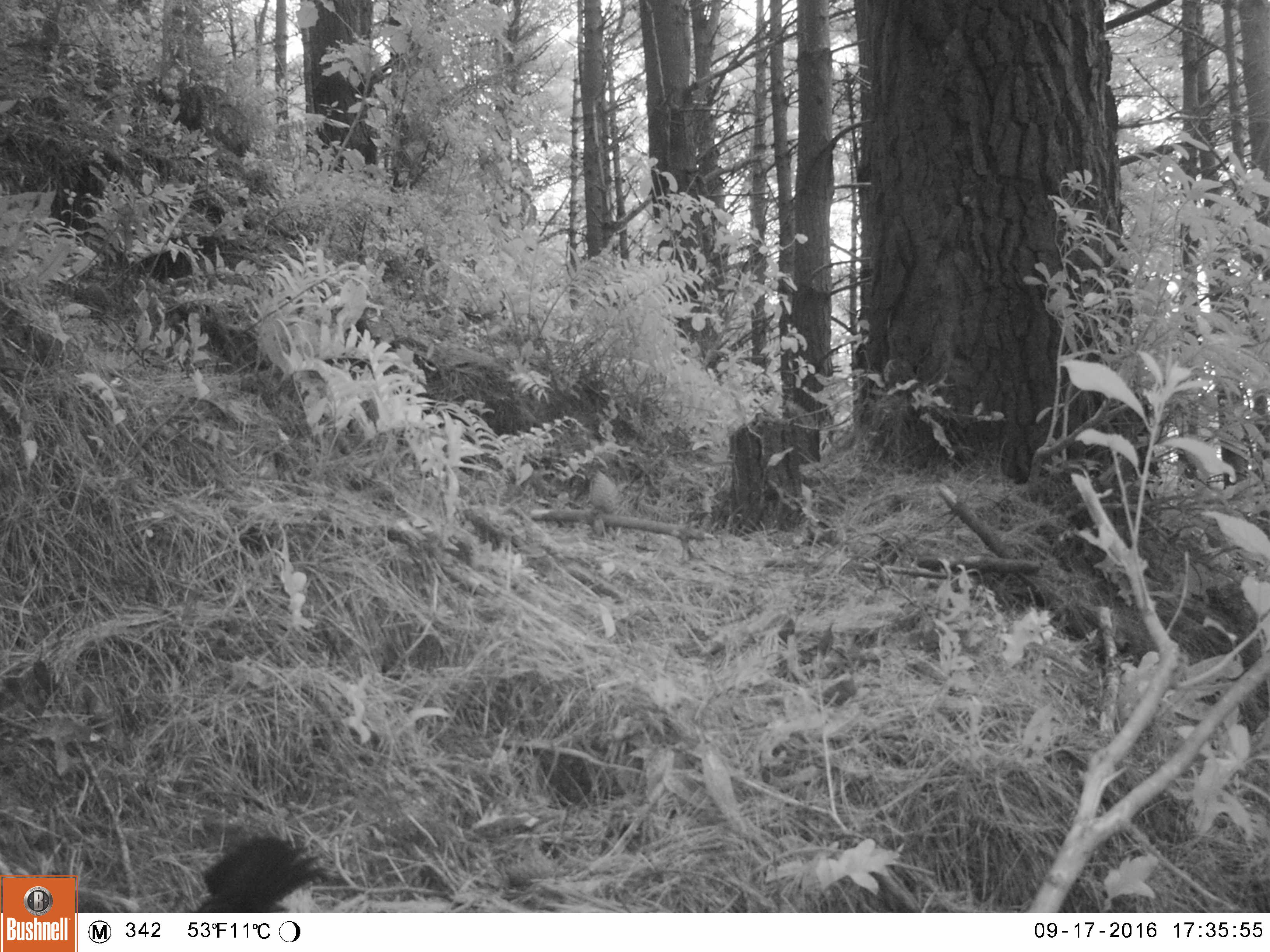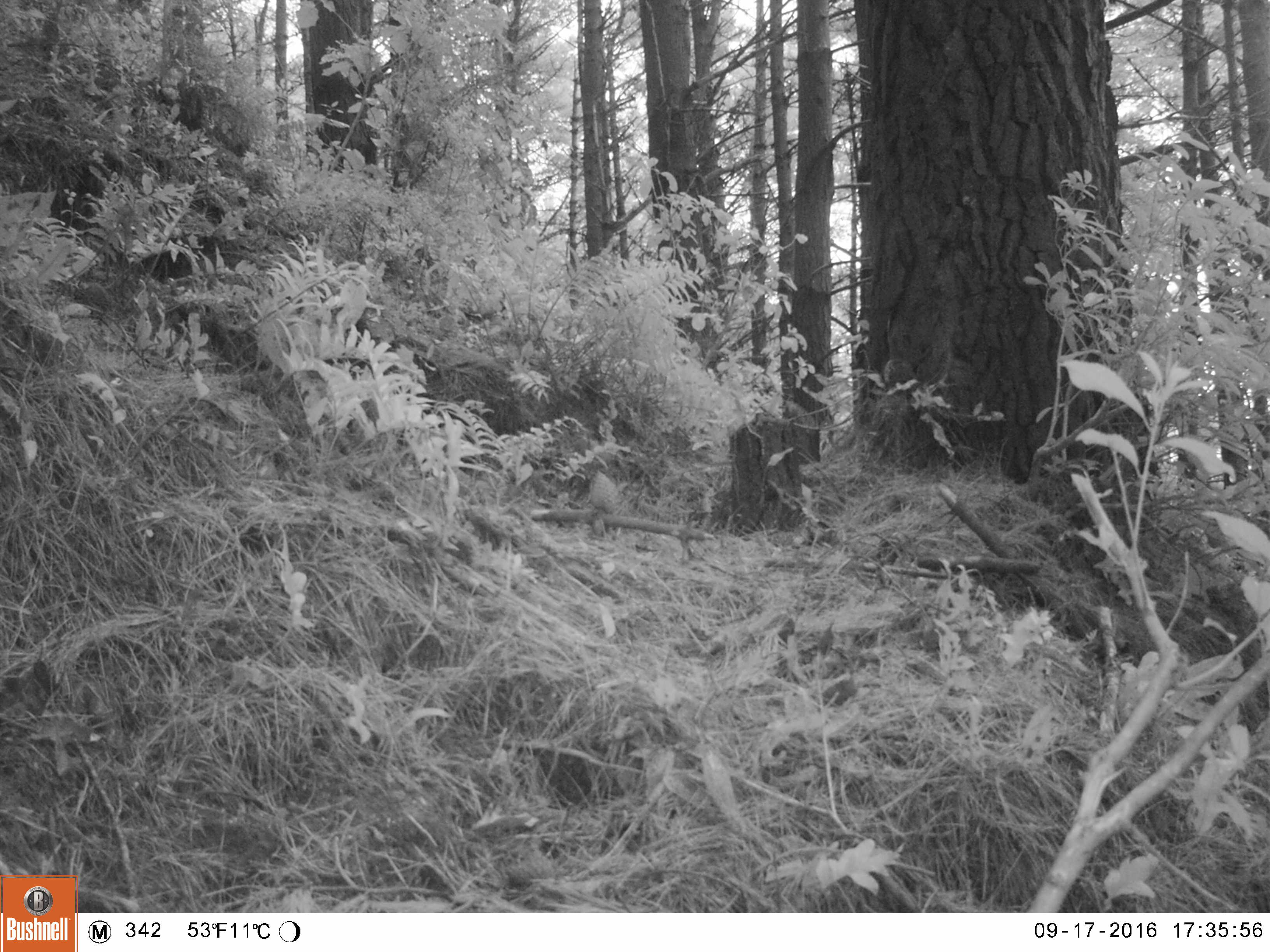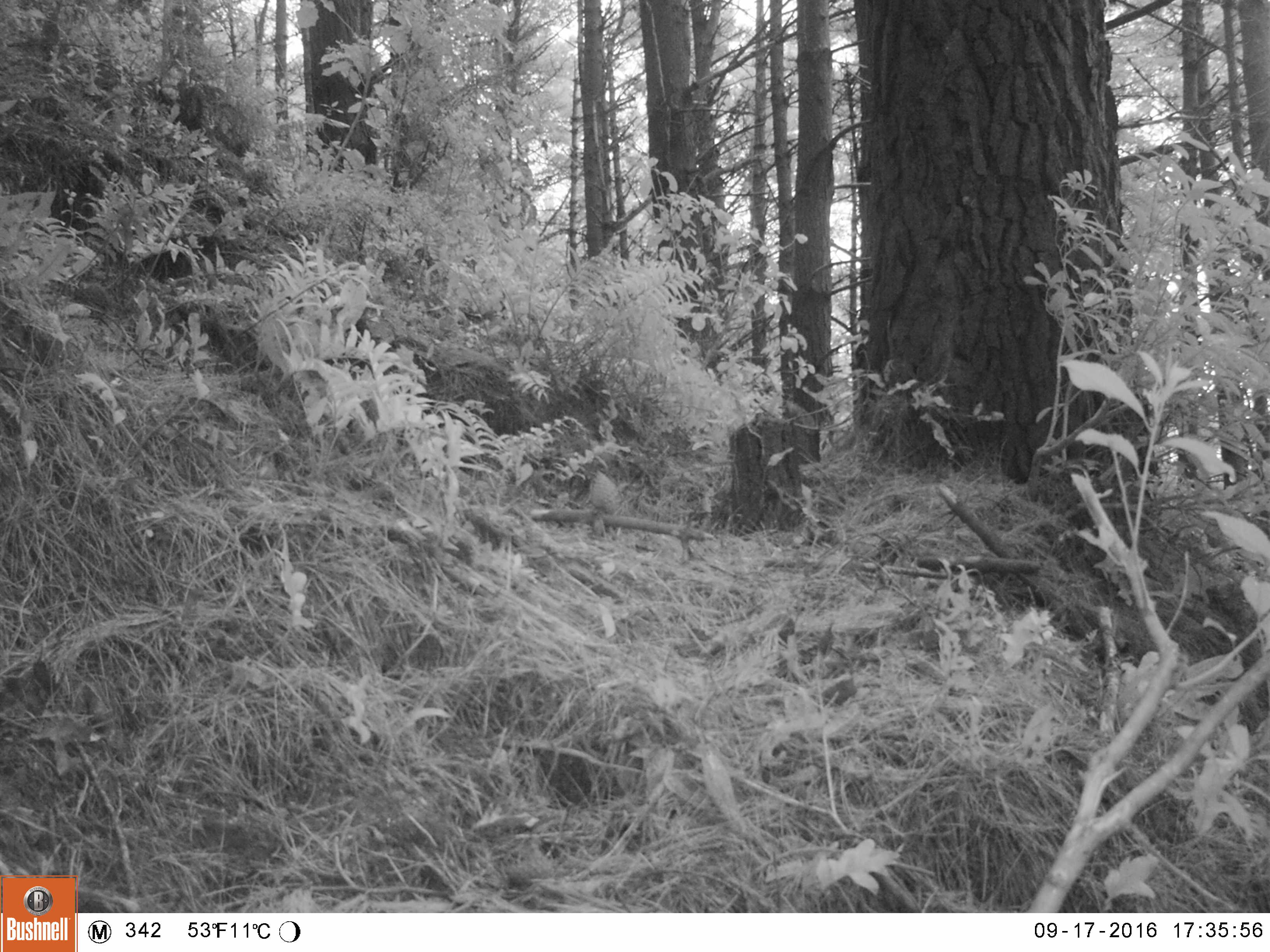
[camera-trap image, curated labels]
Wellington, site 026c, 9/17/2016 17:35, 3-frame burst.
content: unidentified animal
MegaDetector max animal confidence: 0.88